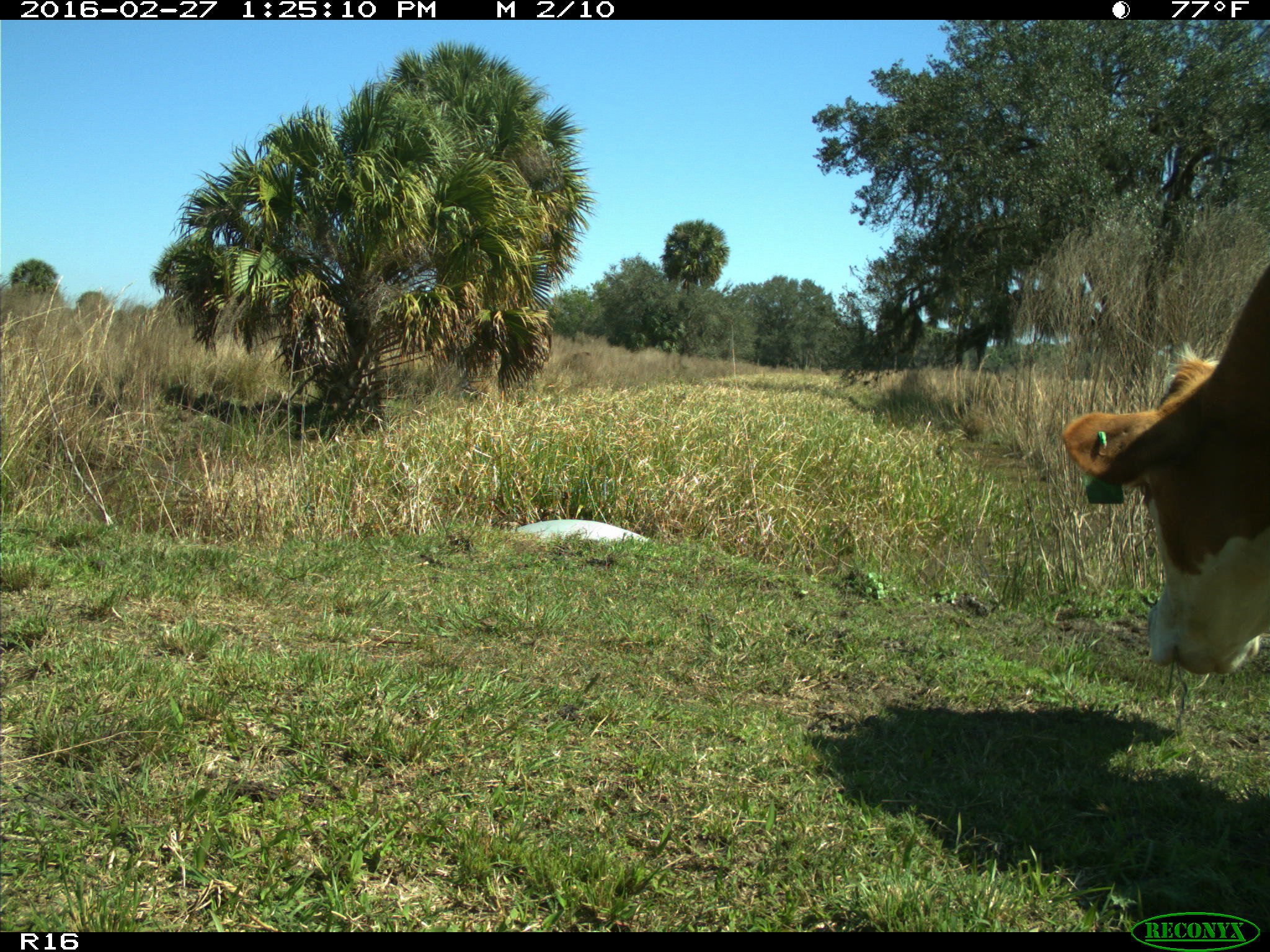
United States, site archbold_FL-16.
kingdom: Animalia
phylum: Chordata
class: Mammalia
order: Artiodactyla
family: Bovidae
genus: Bos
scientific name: Bos taurus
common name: domestic cow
Bos taurus (domestic cow).